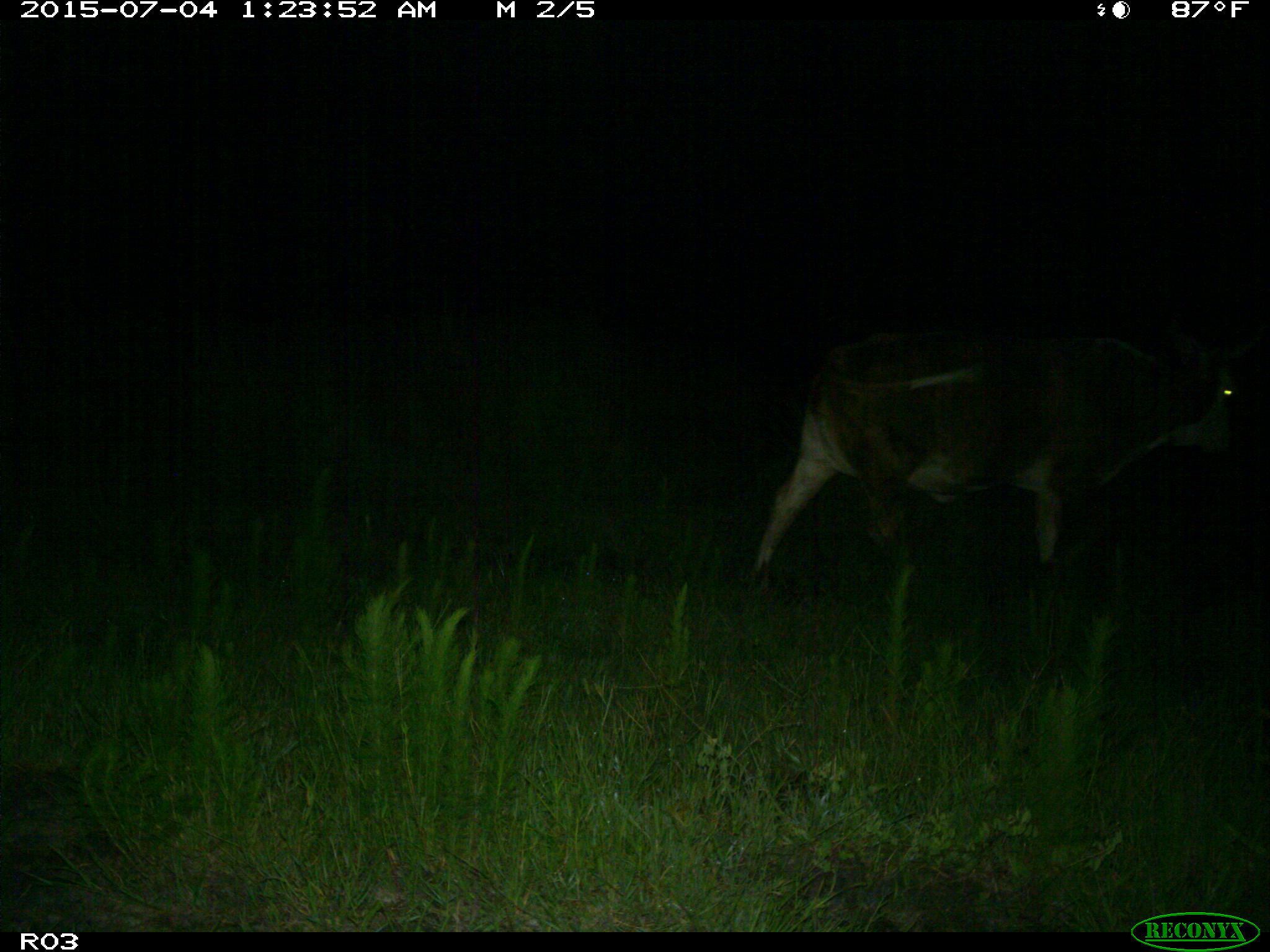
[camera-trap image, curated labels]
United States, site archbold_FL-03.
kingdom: Animalia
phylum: Chordata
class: Mammalia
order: Artiodactyla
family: Bovidae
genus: Bos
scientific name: Bos taurus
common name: domestic cow